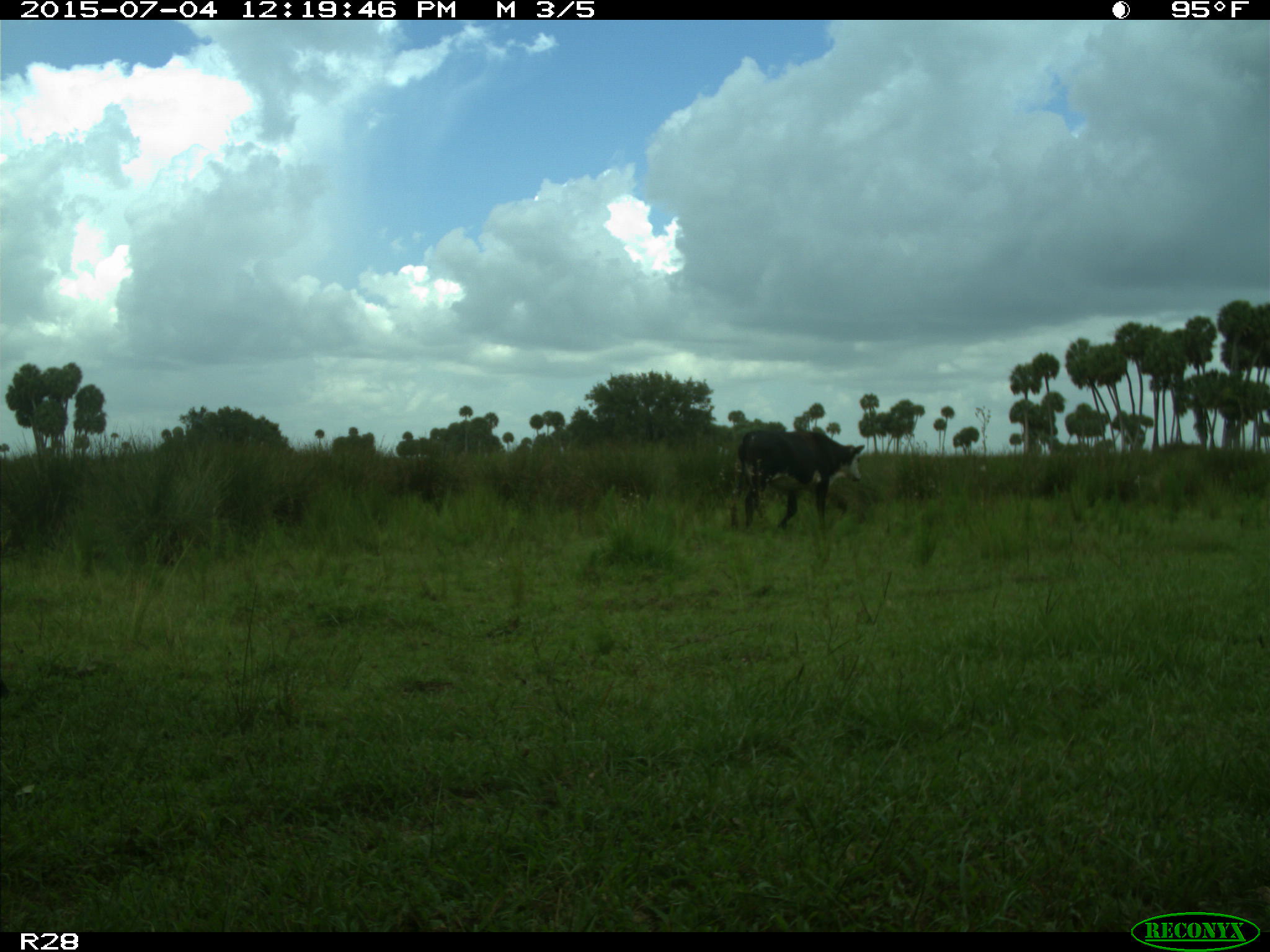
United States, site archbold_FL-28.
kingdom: Animalia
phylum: Chordata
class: Mammalia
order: Artiodactyla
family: Bovidae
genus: Bos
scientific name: Bos taurus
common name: domestic cow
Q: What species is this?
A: Bos taurus (domestic cow).